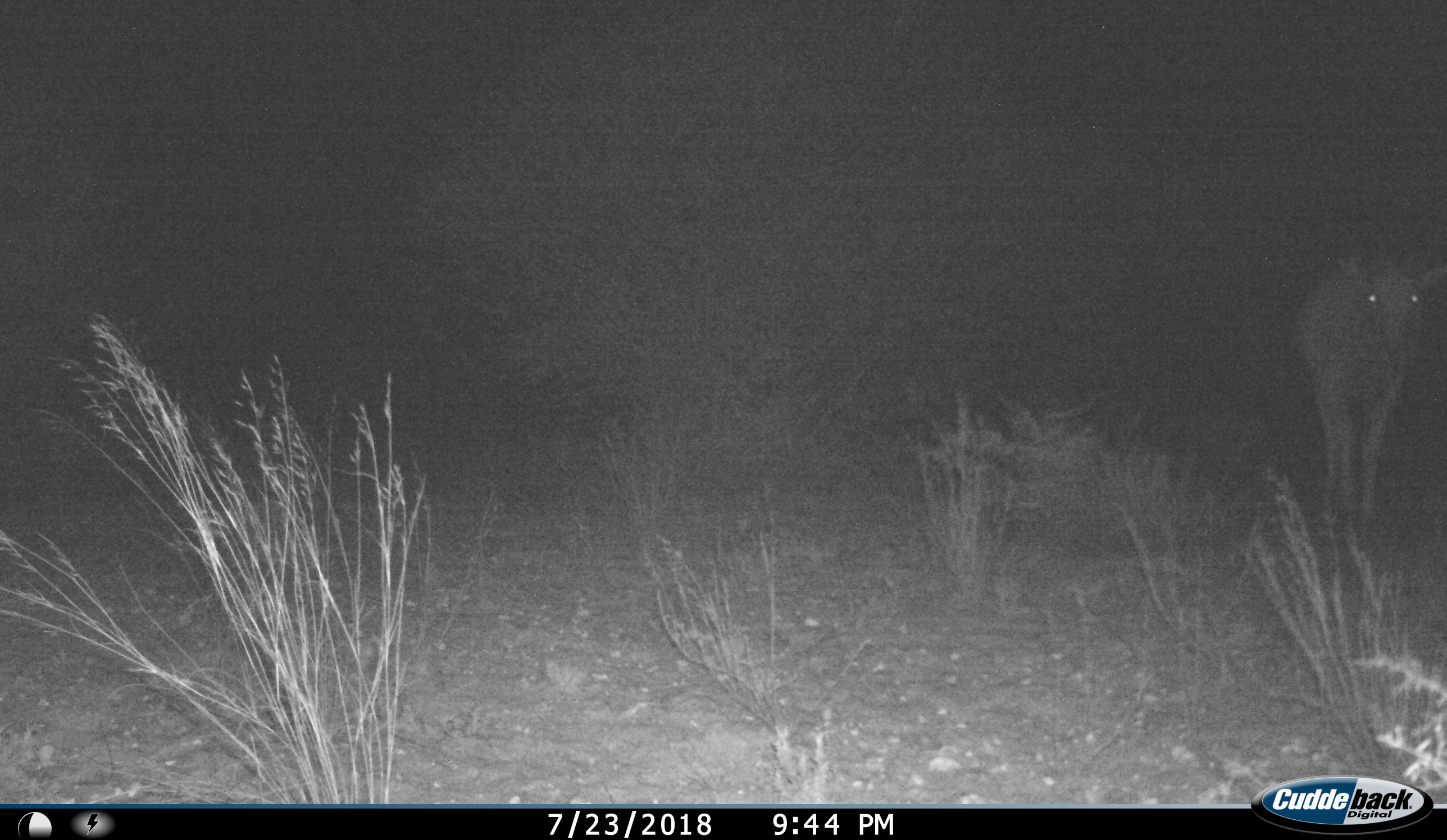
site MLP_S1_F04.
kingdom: Animalia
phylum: Chordata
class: Mammalia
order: Artiodactyla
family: Bovidae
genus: Tragelaphus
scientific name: Tragelaphus oryx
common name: eland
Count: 1.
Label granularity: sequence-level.